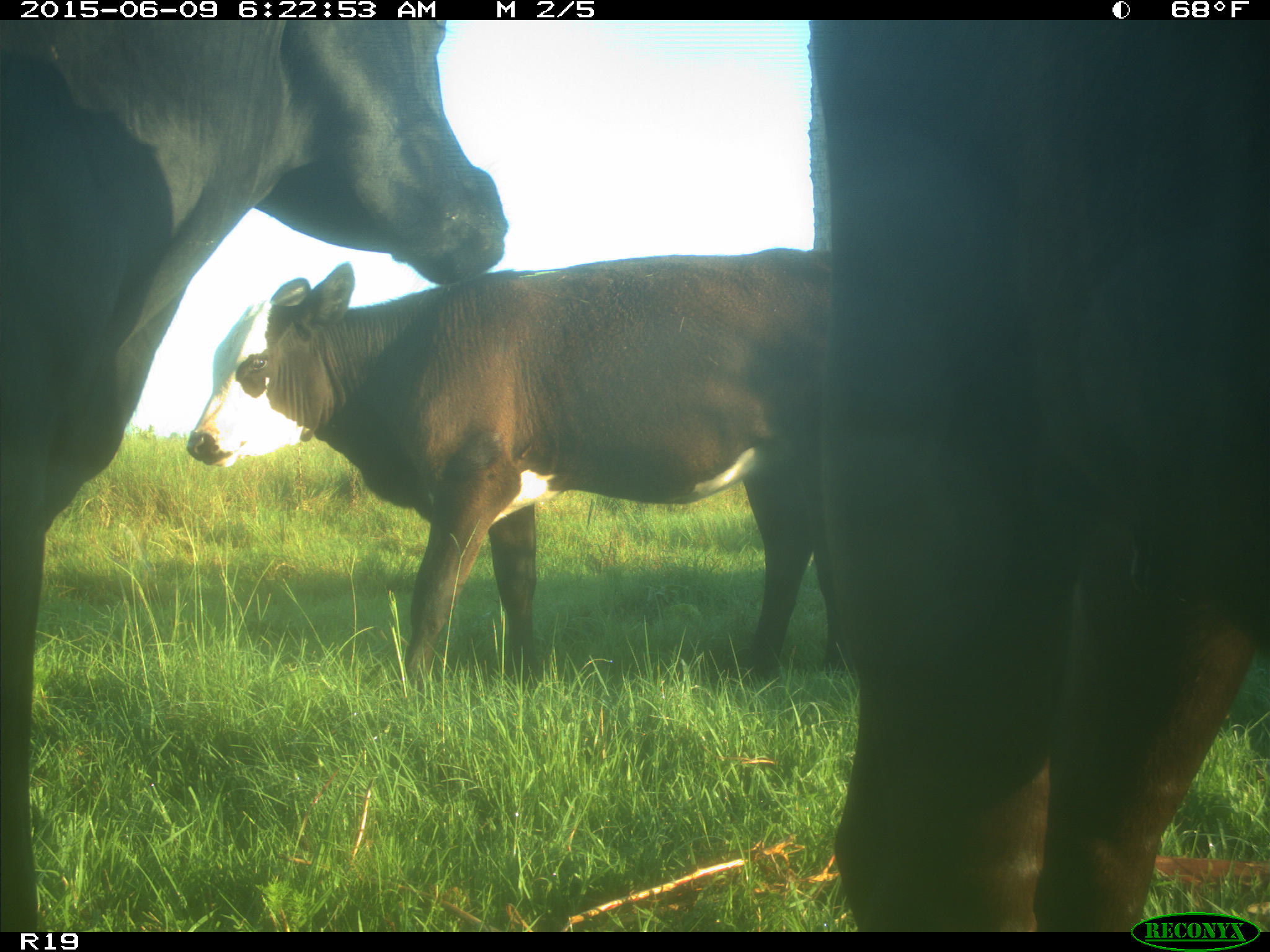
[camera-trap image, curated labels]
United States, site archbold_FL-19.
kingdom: Animalia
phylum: Chordata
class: Mammalia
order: Artiodactyla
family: Bovidae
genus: Bos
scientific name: Bos taurus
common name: domestic cow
Bos taurus (domestic cow).